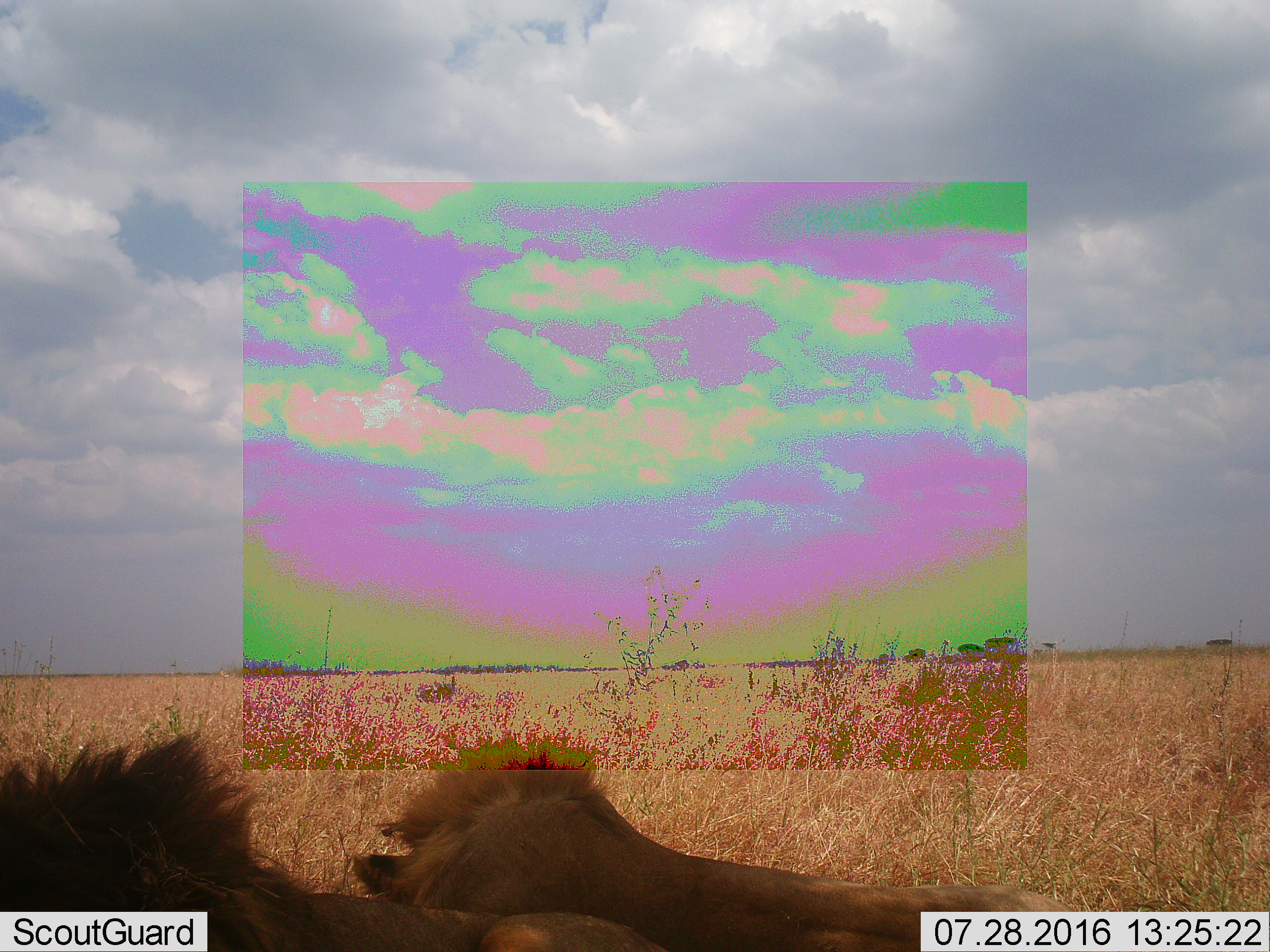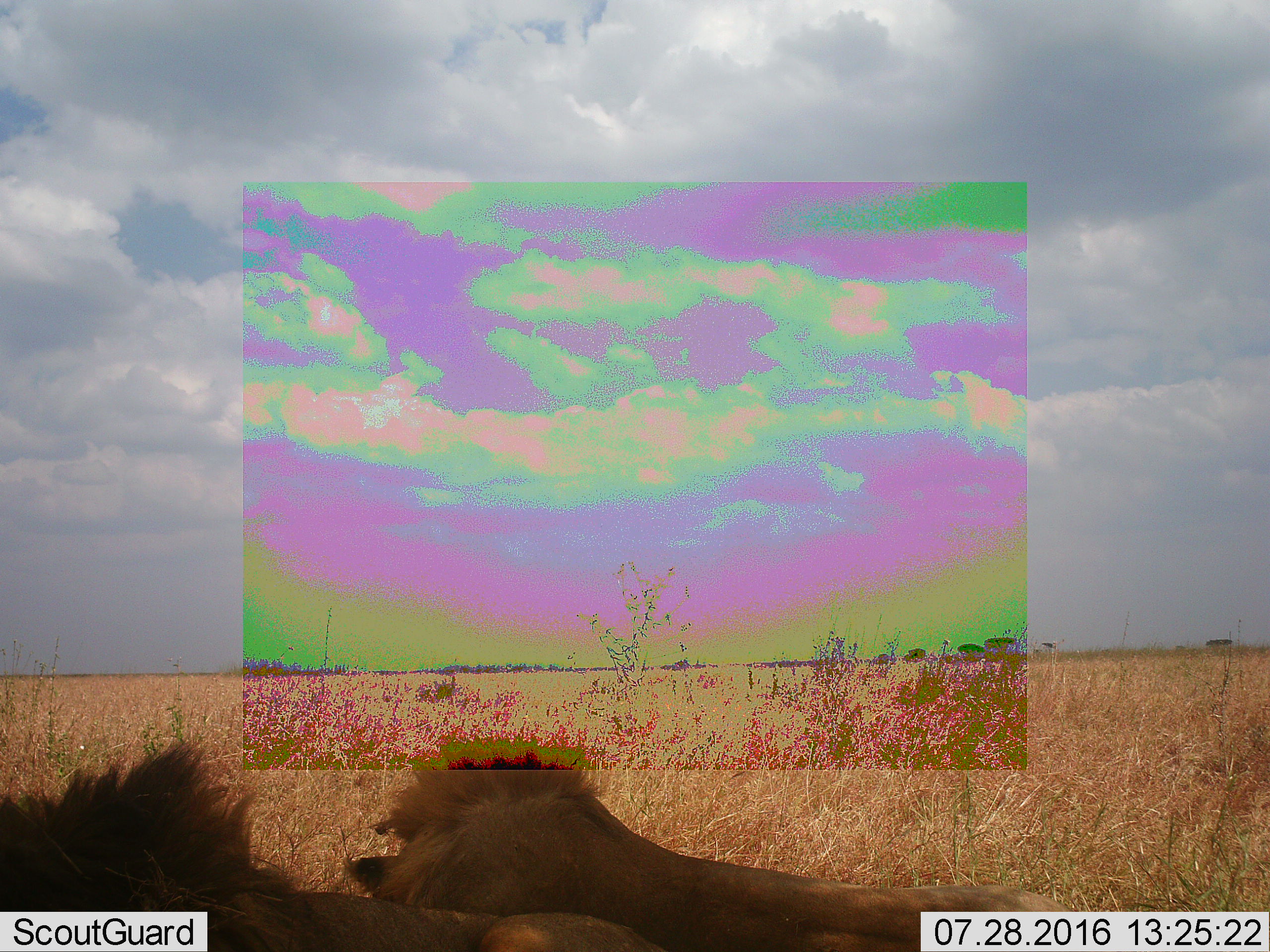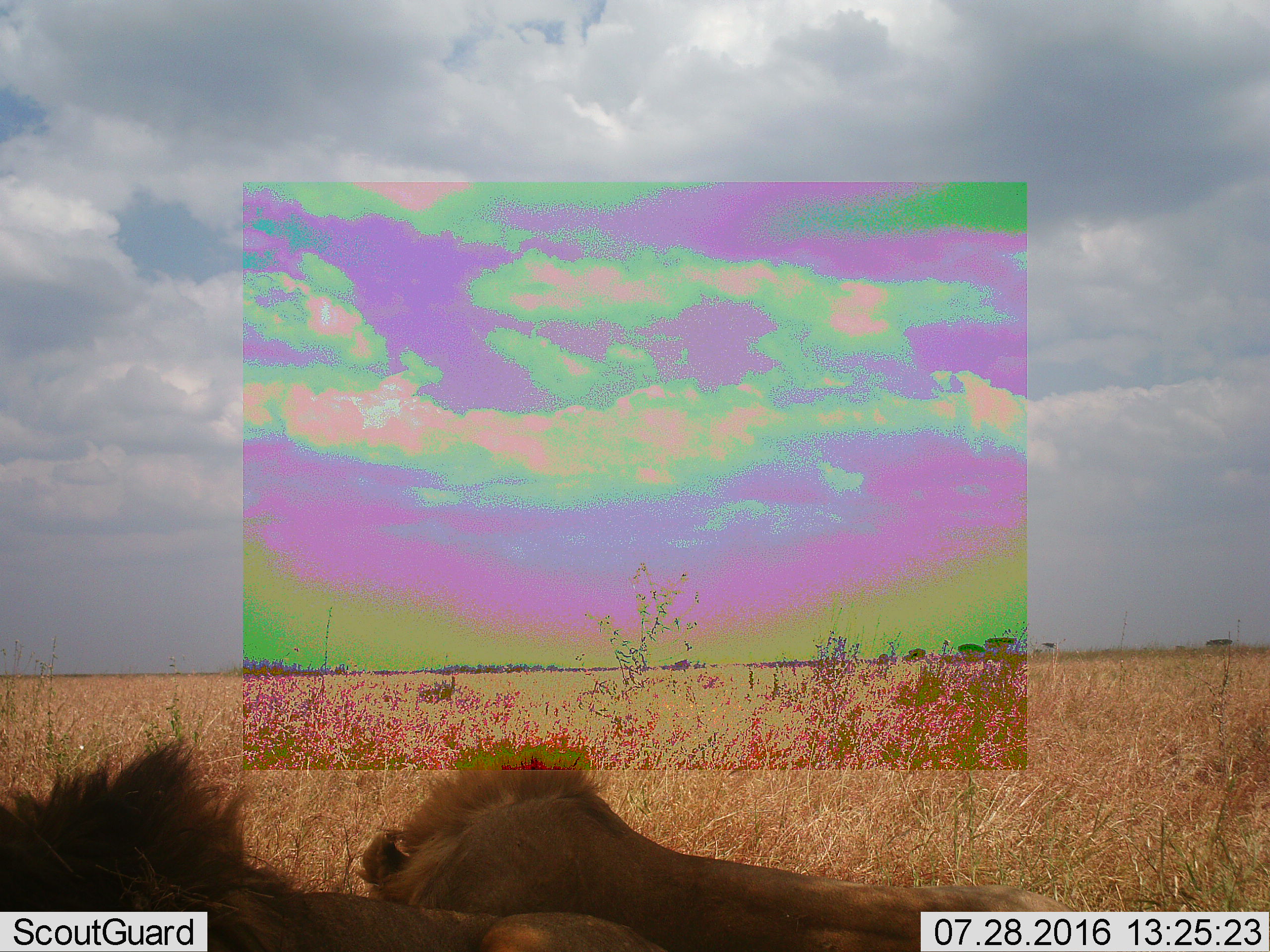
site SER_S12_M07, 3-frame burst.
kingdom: Animalia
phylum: Chordata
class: Mammalia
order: Carnivora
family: Felidae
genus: Panthera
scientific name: Panthera leo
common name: lion male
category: lionmale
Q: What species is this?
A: Lionmale (lion male) (Panthera leo).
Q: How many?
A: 2.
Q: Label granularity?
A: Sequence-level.